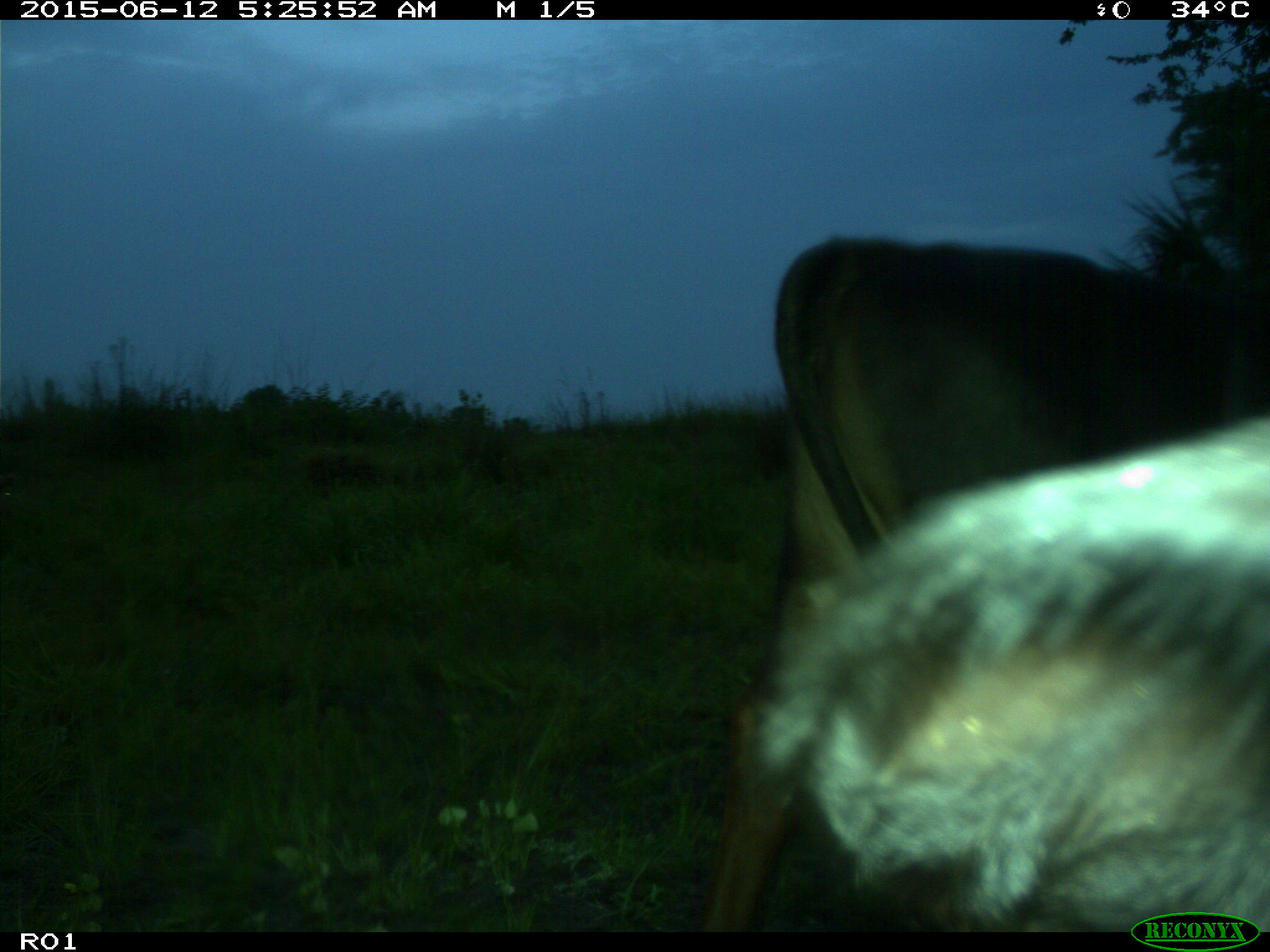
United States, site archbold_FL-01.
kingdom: Animalia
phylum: Chordata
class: Mammalia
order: Artiodactyla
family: Bovidae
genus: Bos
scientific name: Bos taurus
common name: domestic cow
Bos taurus (domestic cow).